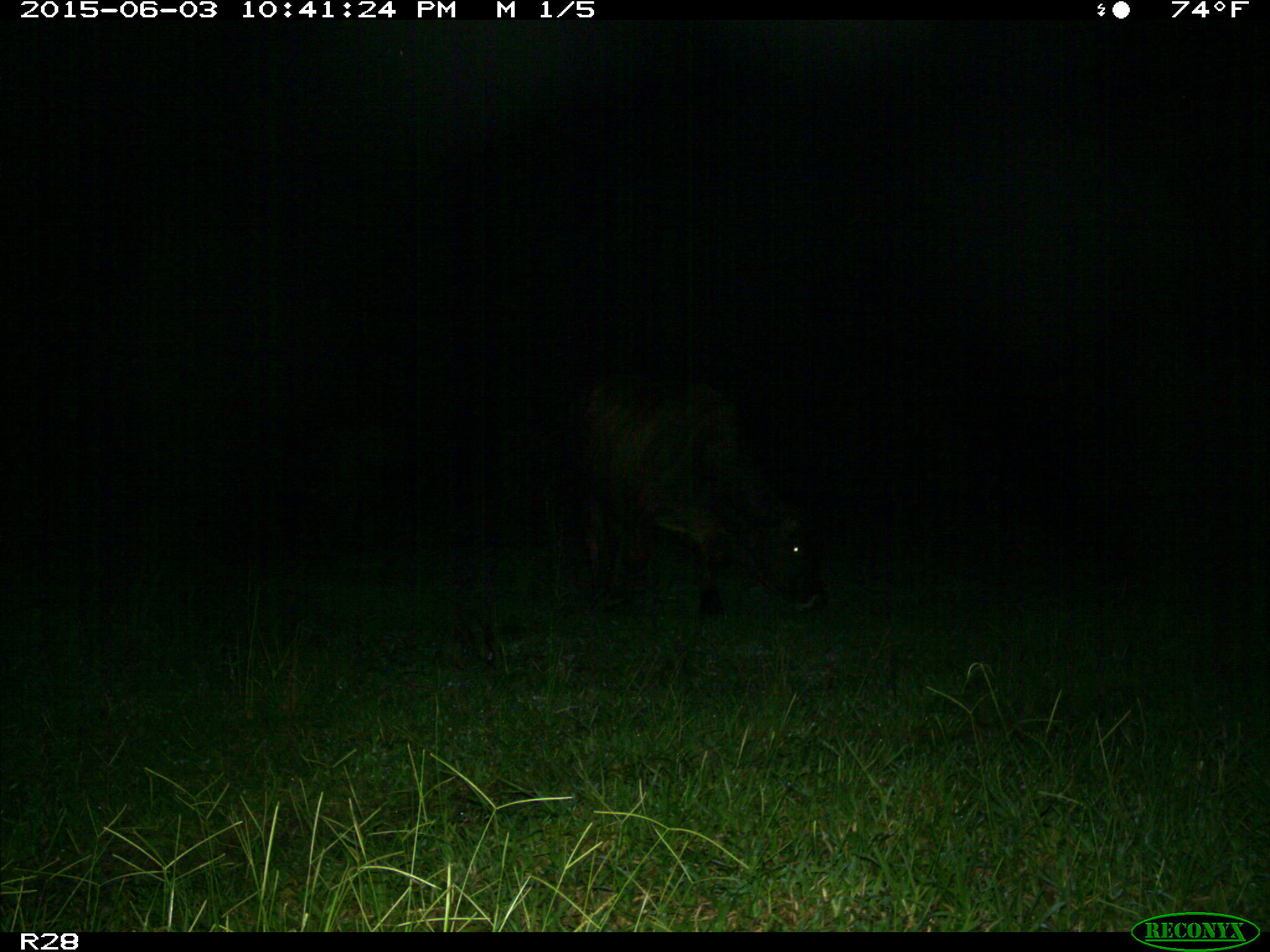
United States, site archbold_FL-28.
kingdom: Animalia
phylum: Chordata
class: Mammalia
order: Artiodactyla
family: Bovidae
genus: Bos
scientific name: Bos taurus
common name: domestic cow